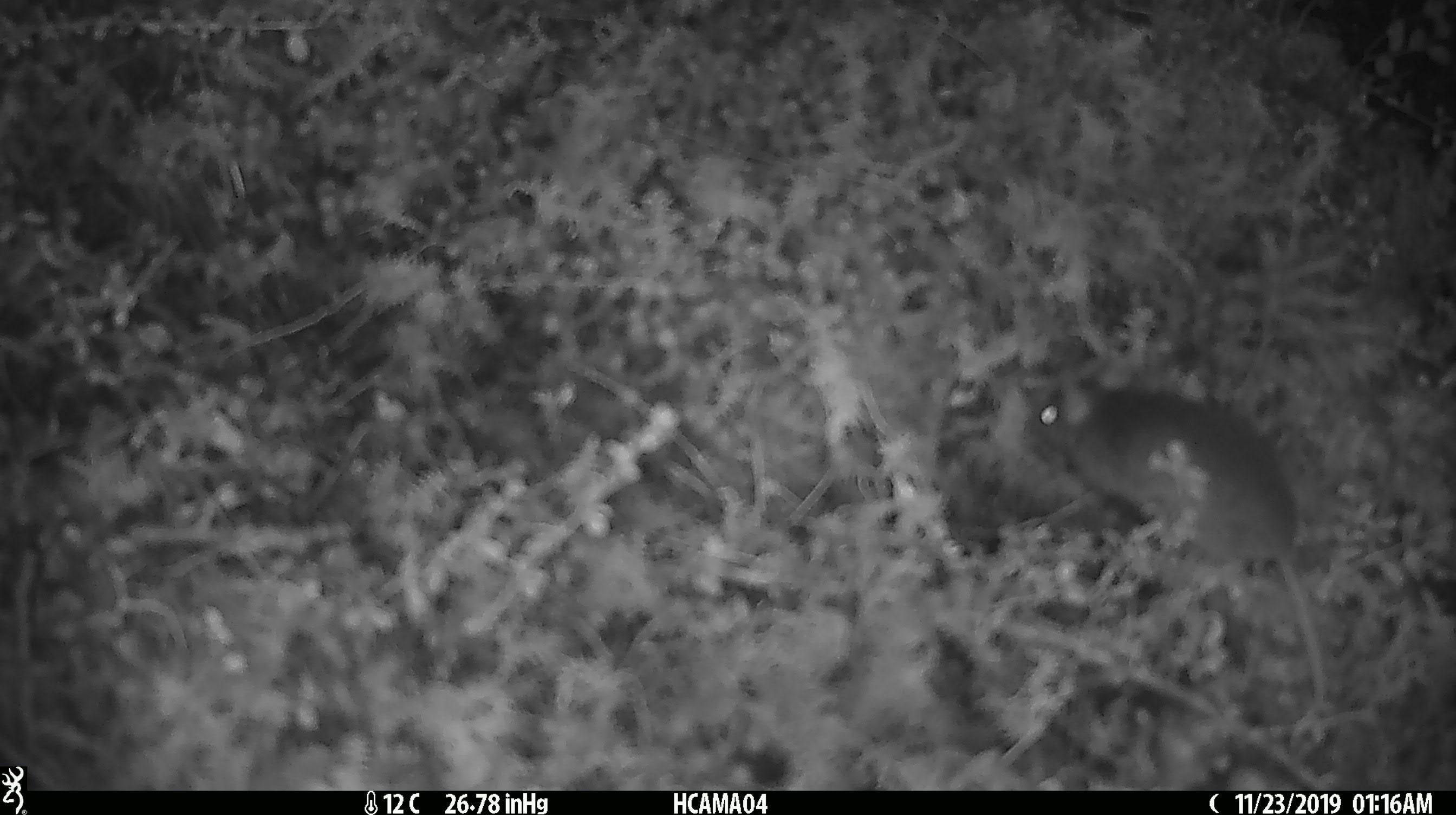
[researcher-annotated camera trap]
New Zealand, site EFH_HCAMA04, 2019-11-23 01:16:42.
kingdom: Animalia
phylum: Chordata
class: Mammalia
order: Rodentia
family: Muridae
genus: Mus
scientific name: Mus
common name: mouse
Mouse (Mus).